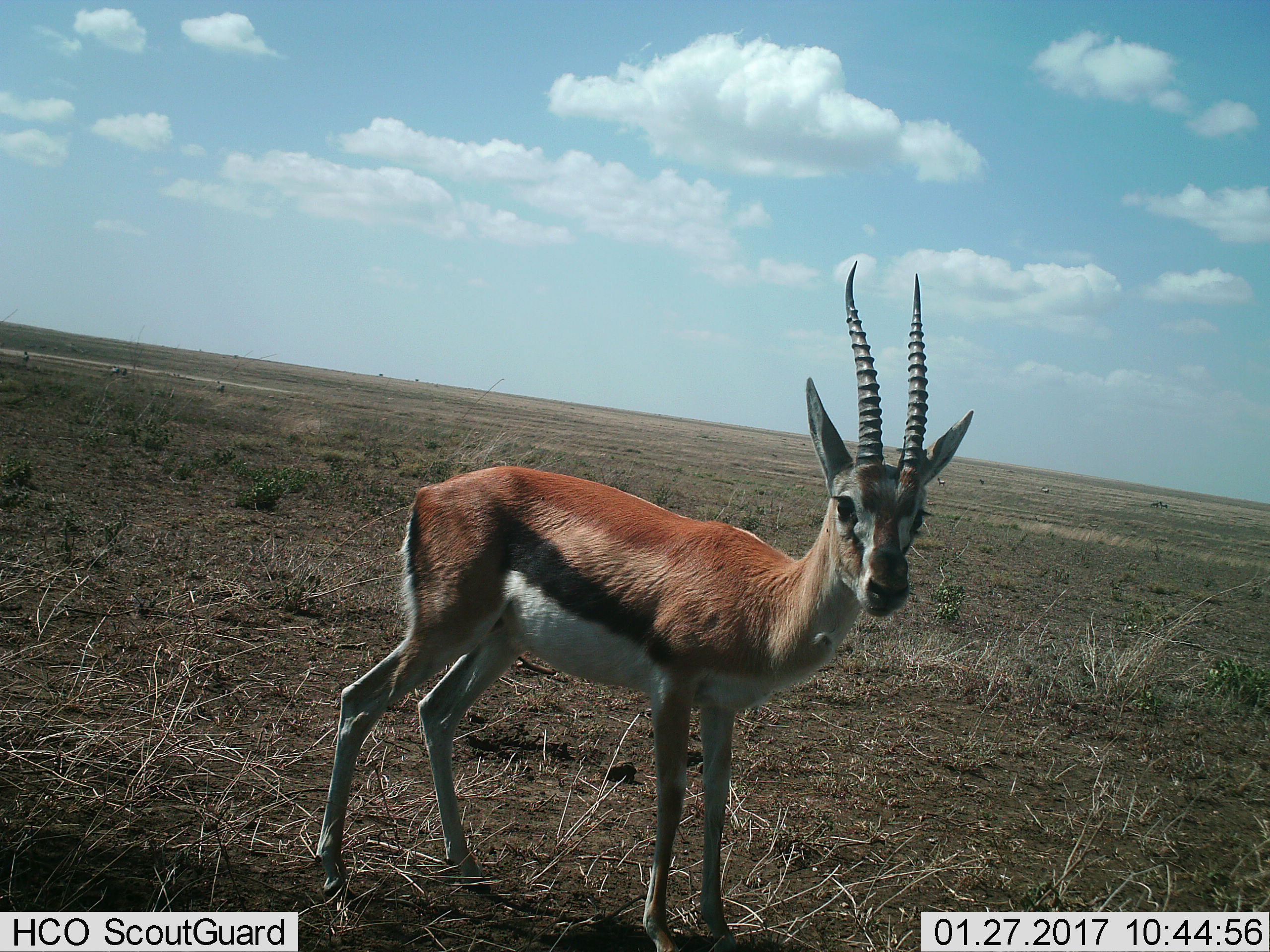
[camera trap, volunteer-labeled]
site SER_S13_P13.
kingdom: Animalia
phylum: Chordata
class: Mammalia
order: Artiodactyla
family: Bovidae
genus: Eudorcas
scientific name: Eudorcas thomsonii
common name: thomson's gazelle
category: gazellethomsons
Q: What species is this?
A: Gazellethomsons (thomson's gazelle) (Eudorcas thomsonii).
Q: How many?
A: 1.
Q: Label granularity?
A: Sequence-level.